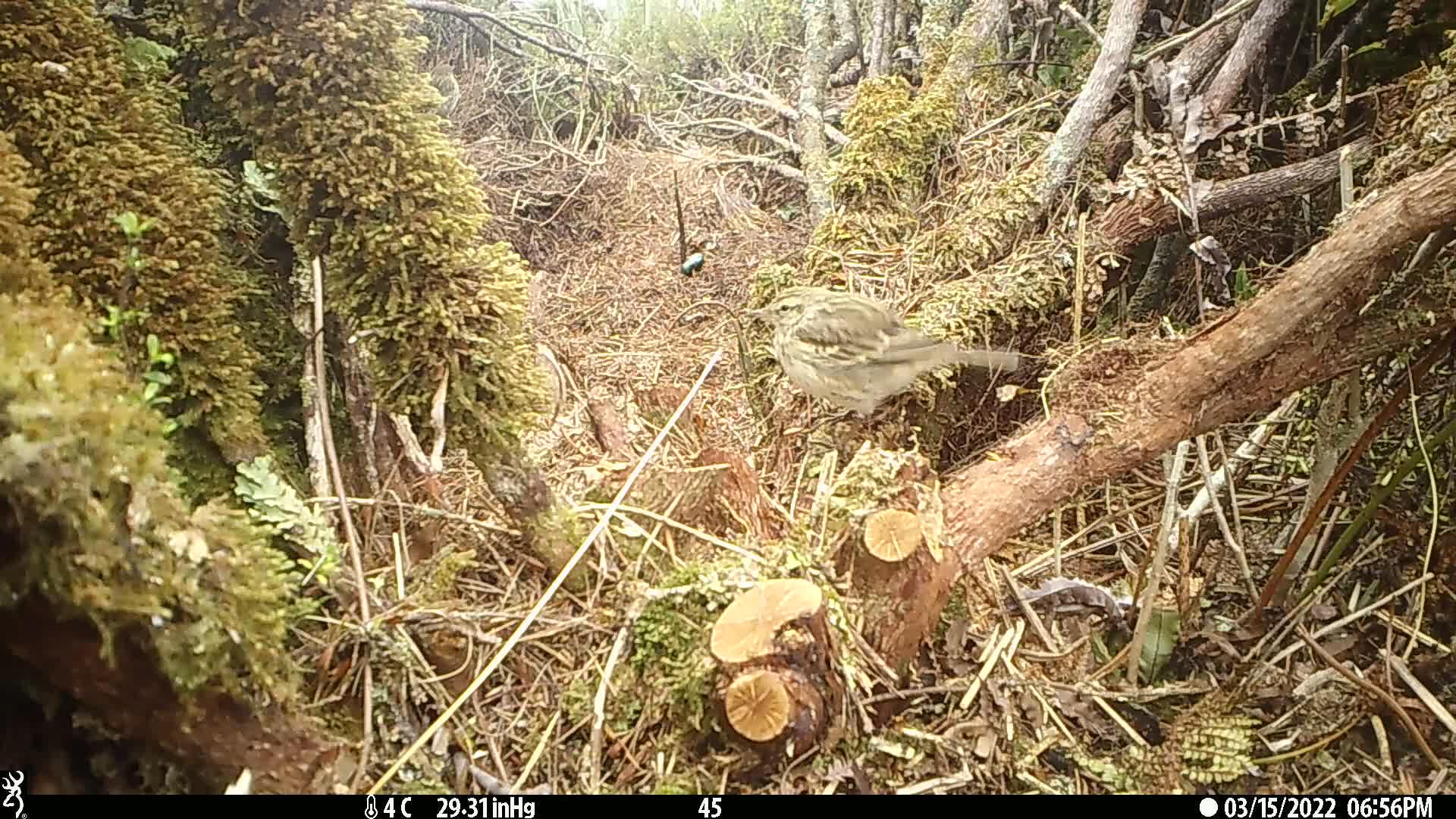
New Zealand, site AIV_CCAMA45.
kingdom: Animalia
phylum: Chordata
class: Aves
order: Passeriformes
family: Motacillidae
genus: Anthus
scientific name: Anthus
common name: pipit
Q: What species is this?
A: Pipit (Anthus).